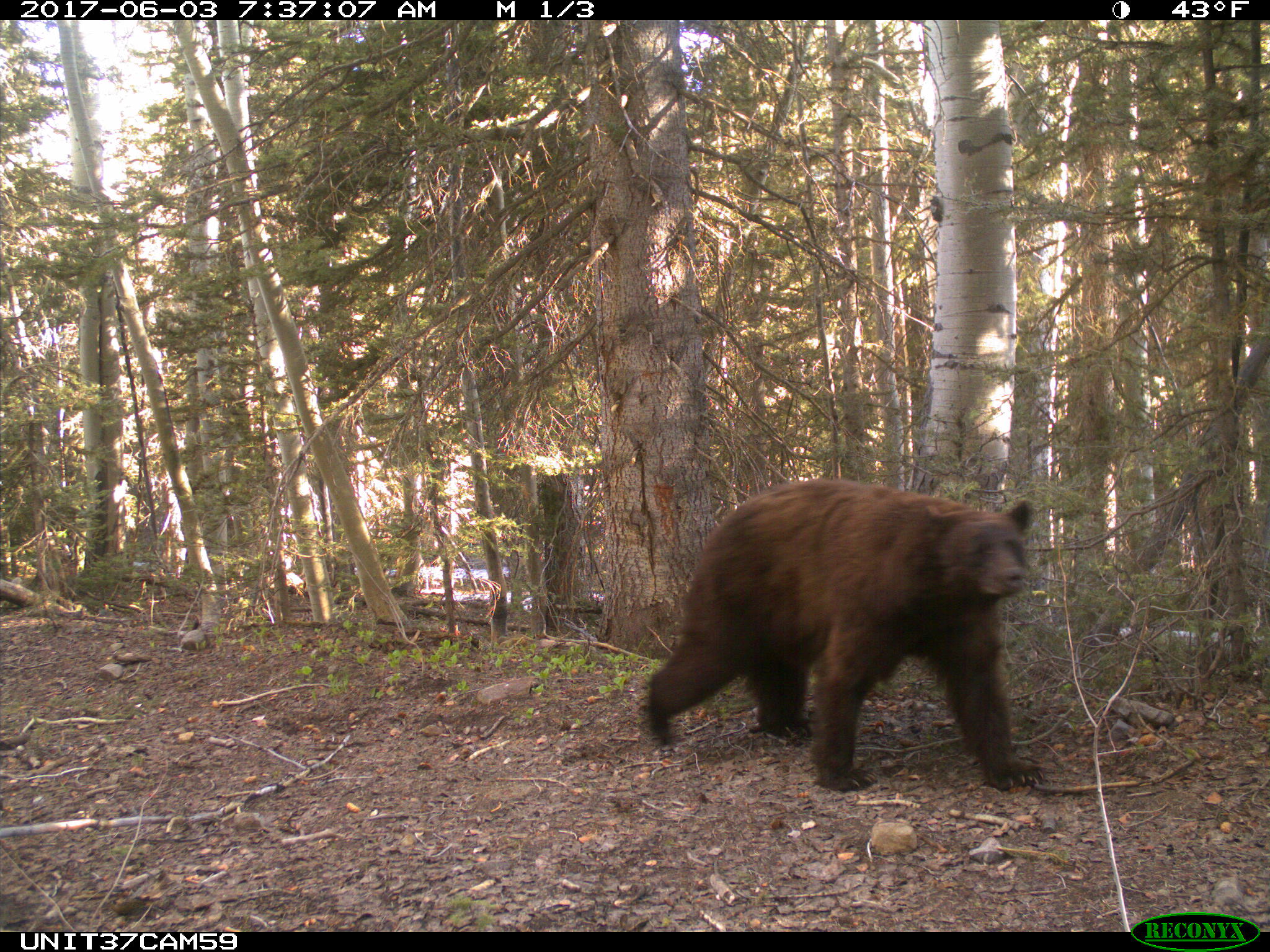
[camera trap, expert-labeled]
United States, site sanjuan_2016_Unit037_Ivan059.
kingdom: Animalia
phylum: Chordata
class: Mammalia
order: Carnivora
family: Ursidae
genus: Ursus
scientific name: Ursus americanus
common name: american black bear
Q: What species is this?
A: Ursus americanus (american black bear).